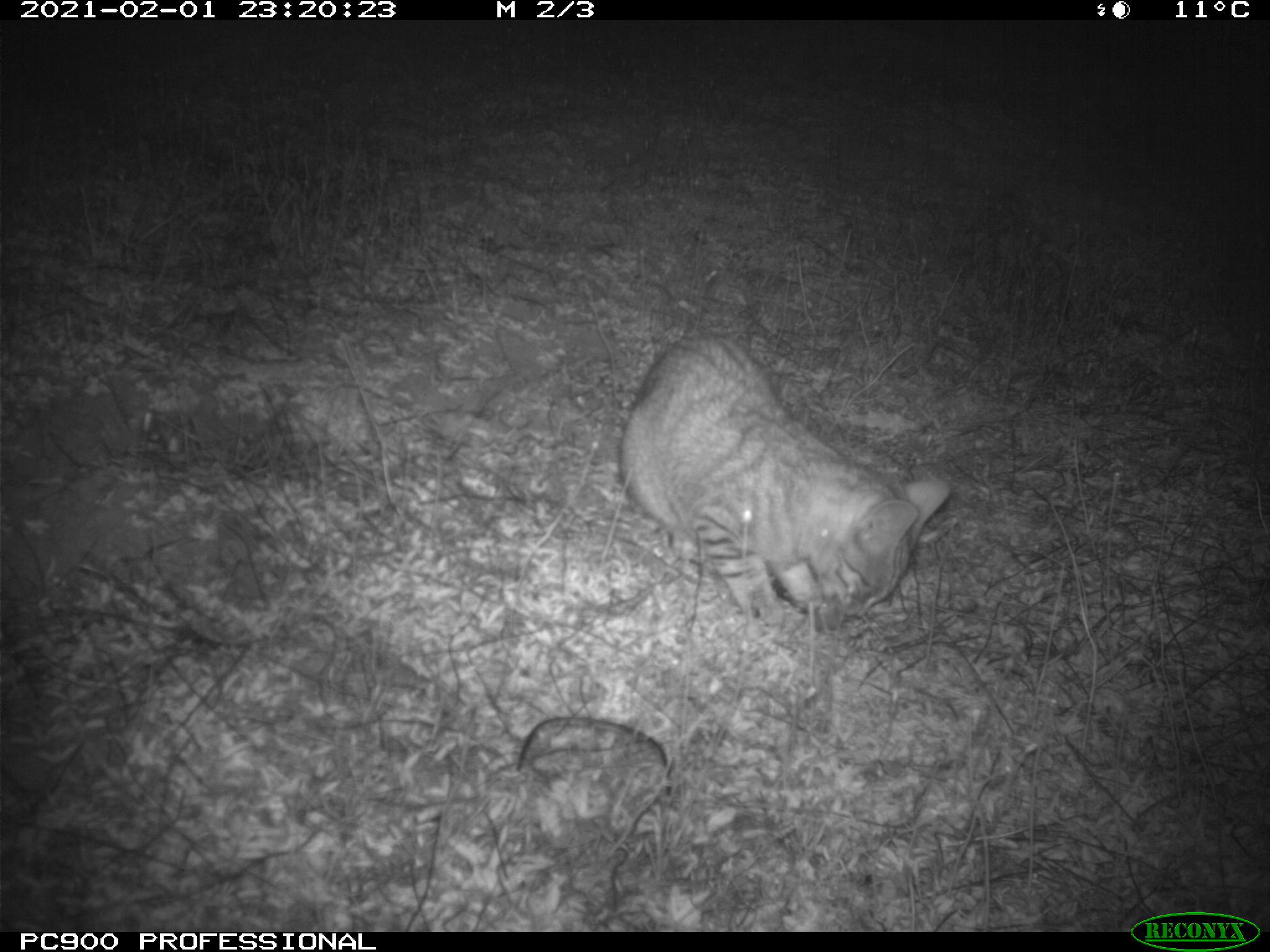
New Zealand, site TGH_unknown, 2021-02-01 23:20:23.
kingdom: Animalia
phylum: Chordata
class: Mammalia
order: Carnivora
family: Felidae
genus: Felis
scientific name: Felis catus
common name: domestic cat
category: cat